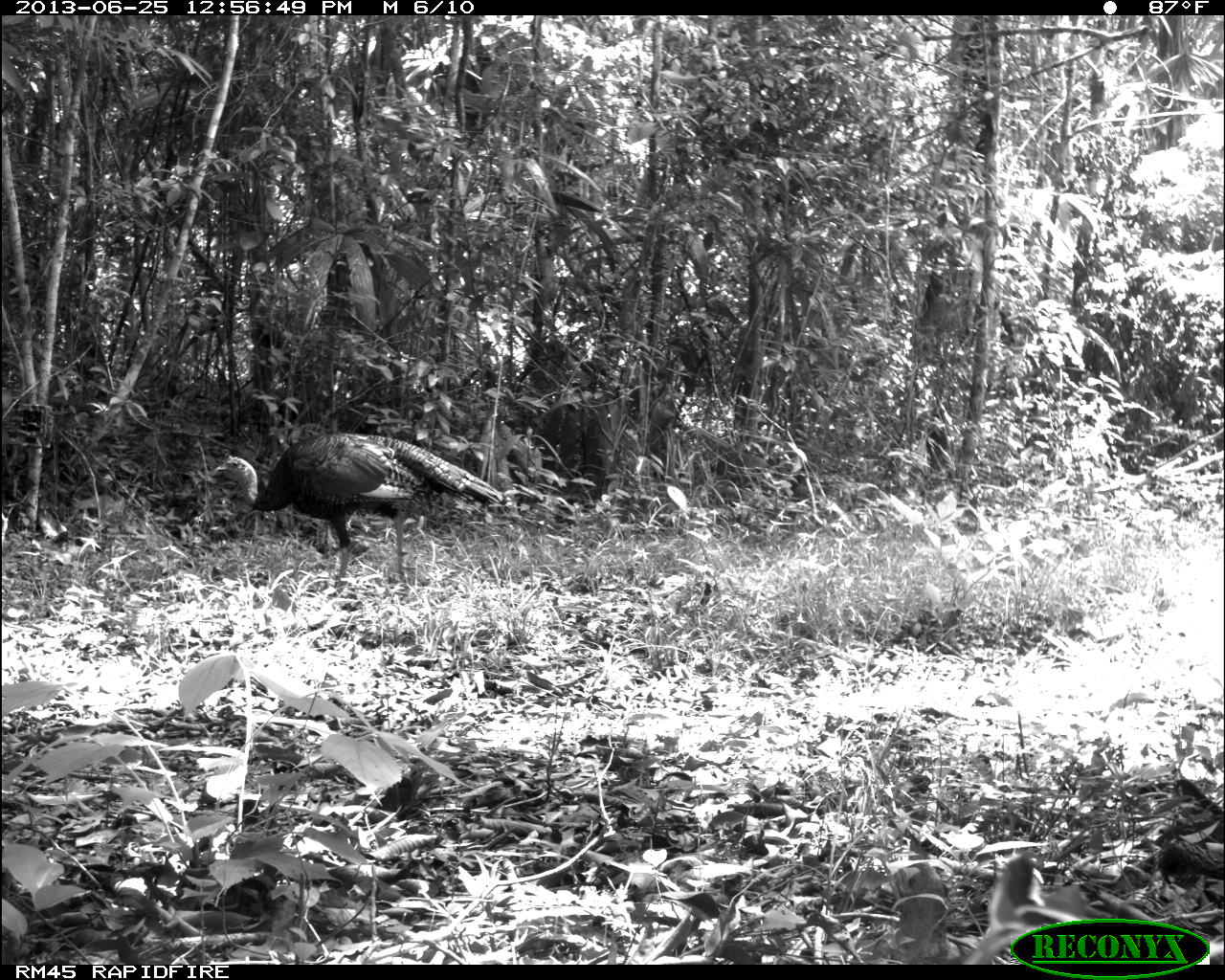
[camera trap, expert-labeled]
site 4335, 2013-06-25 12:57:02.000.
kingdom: Animalia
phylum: Chordata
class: Aves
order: Galliformes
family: Phasianidae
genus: Meleagris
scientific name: Meleagris ocellata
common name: ocellated turkey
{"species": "Meleagris ocellata (ocellated turkey)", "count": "1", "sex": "male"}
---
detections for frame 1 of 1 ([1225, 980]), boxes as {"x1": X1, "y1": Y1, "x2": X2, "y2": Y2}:
meleagris ocellata: {"x1": 213, "y1": 432, "x2": 507, "y2": 592}